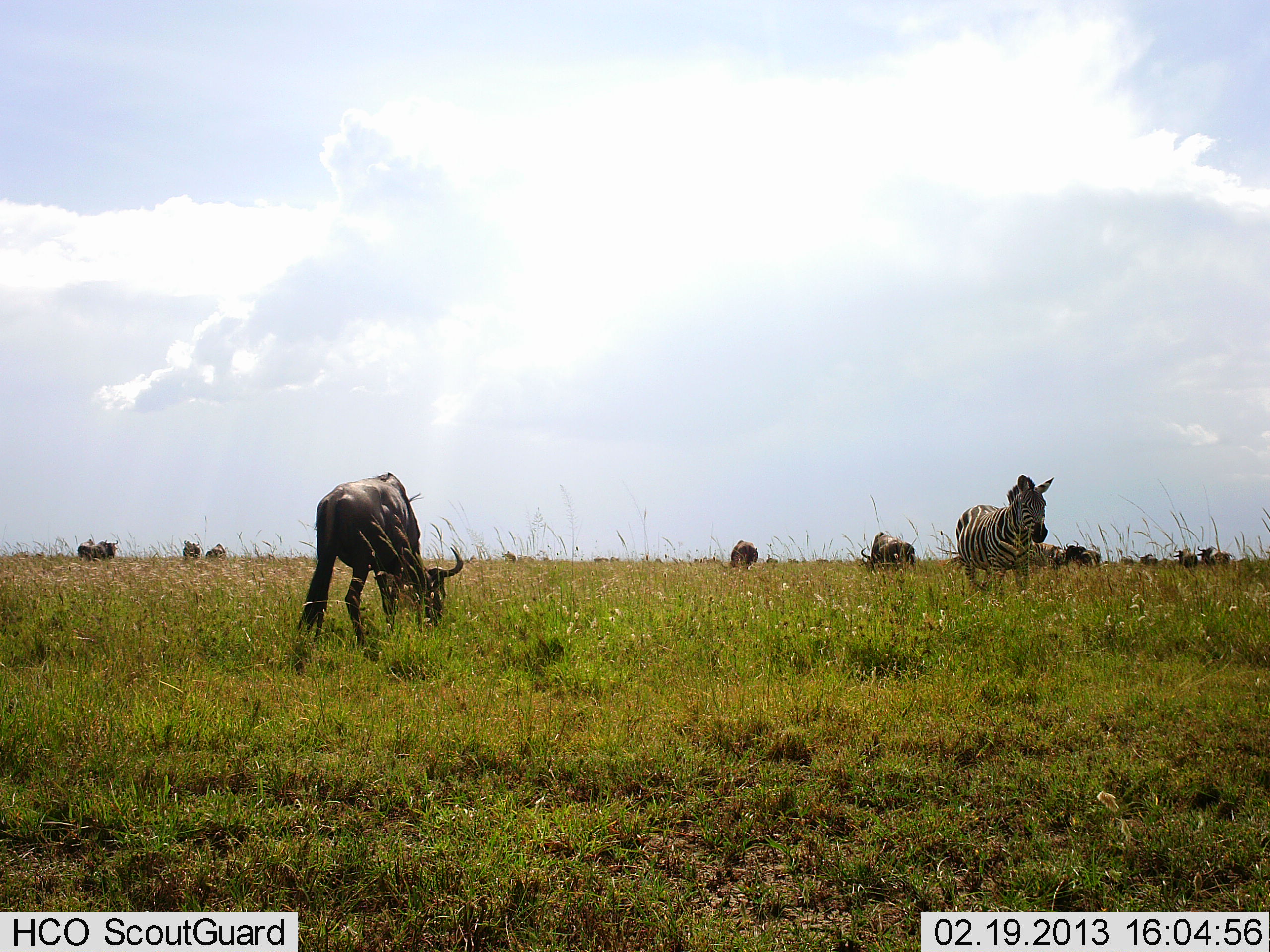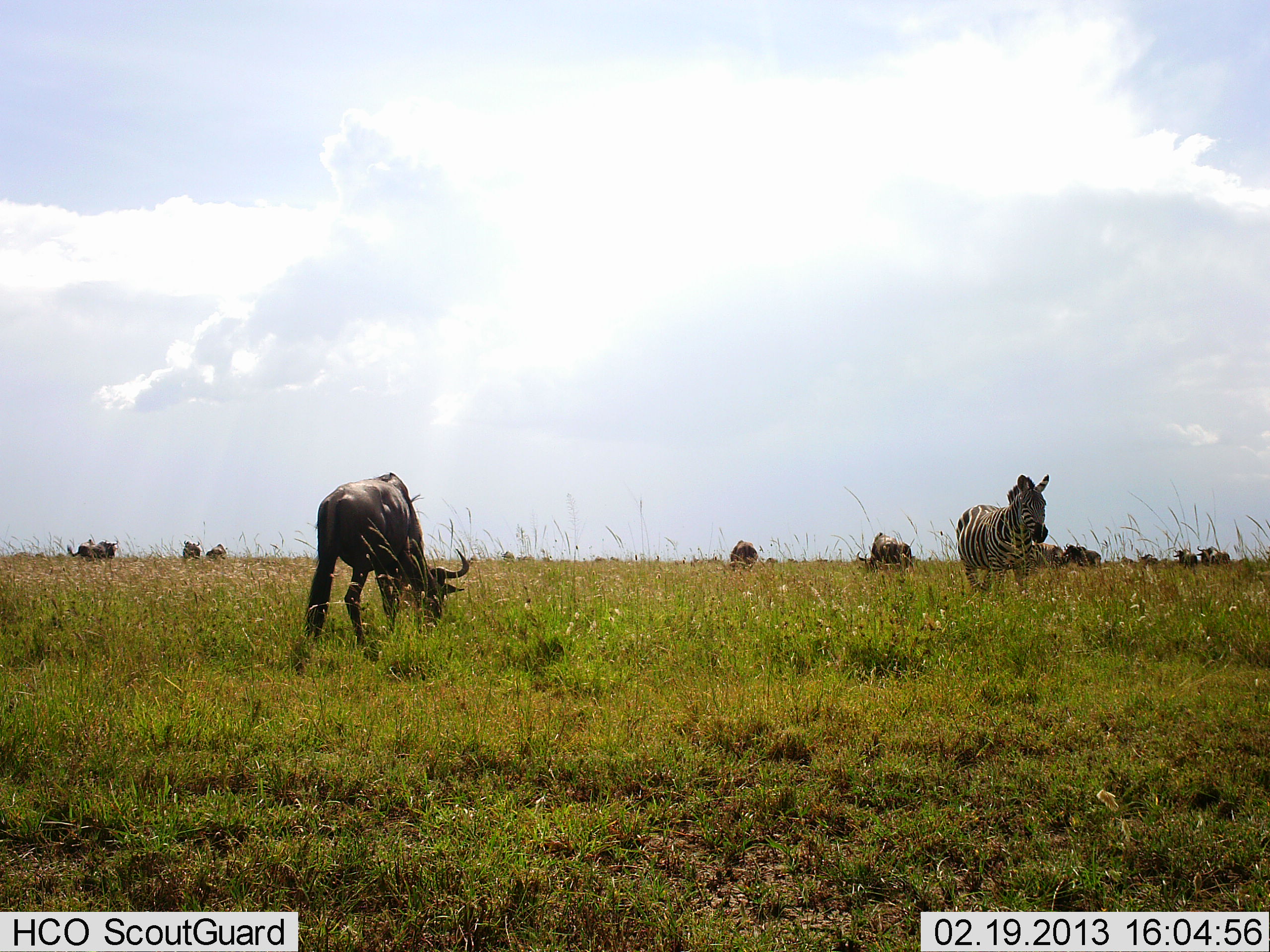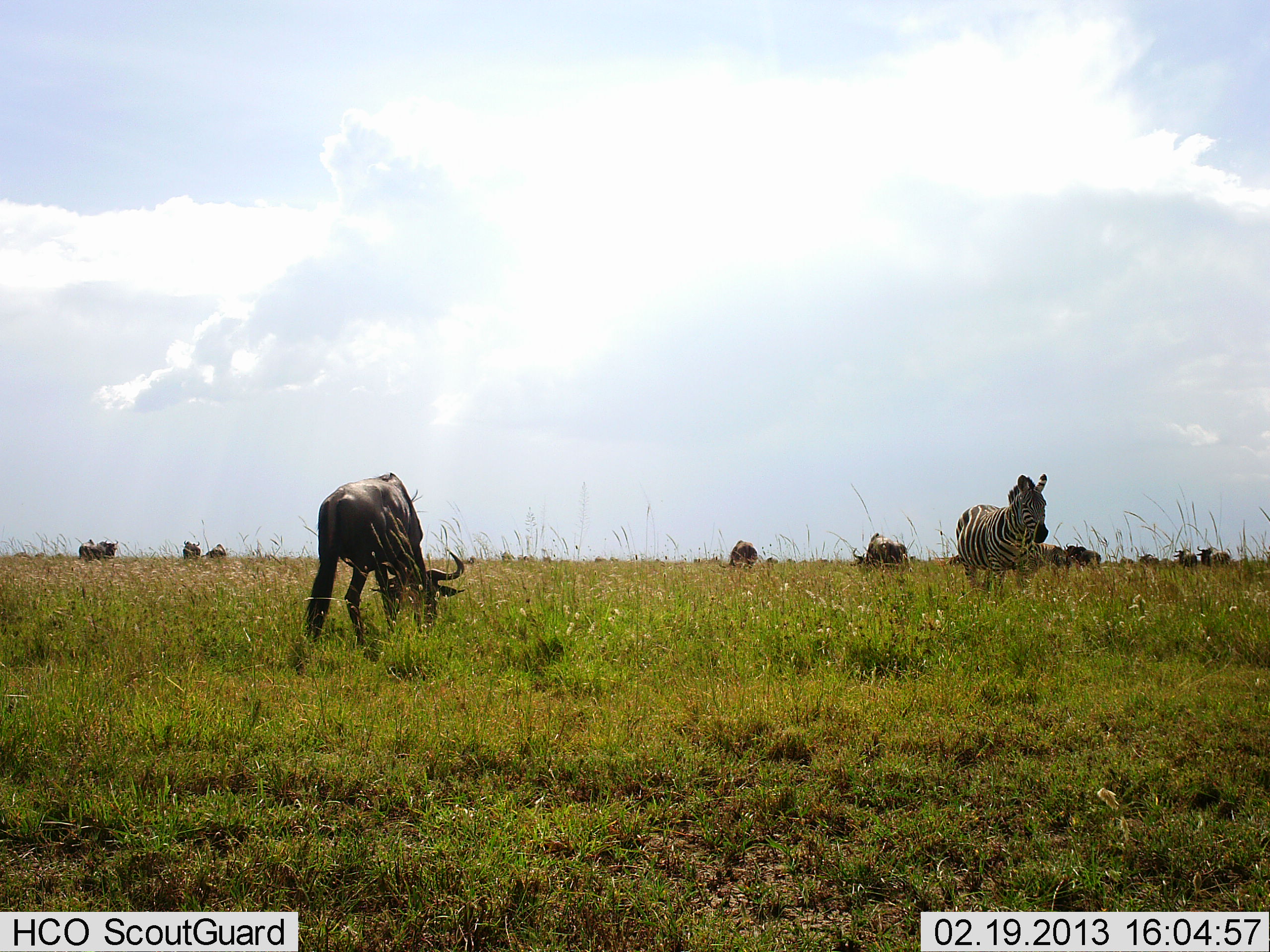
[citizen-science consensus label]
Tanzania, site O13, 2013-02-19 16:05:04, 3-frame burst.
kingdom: Animalia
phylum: Chordata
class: Mammalia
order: Artiodactyla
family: Bovidae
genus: Connochaetes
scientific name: Connochaetes taurinus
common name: blue wildebeest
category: wildebeest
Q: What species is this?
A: Wildebeest (blue wildebeest) (Connochaetes taurinus).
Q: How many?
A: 11-50.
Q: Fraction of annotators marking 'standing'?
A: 40%.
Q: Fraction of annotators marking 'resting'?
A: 10%.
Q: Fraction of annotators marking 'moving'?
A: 25%.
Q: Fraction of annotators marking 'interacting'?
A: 0%.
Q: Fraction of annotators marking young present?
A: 0%.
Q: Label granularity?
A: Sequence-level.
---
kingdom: Animalia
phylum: Chordata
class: Mammalia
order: Perissodactyla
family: Equidae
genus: Equus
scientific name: Equus quagga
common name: plains zebra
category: zebra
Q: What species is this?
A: Zebra (plains zebra) (Equus quagga).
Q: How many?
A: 1.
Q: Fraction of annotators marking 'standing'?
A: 74%.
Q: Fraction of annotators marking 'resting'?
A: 5%.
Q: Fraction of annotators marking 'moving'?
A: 21%.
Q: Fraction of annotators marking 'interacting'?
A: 0%.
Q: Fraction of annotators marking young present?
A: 0%.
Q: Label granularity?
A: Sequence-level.